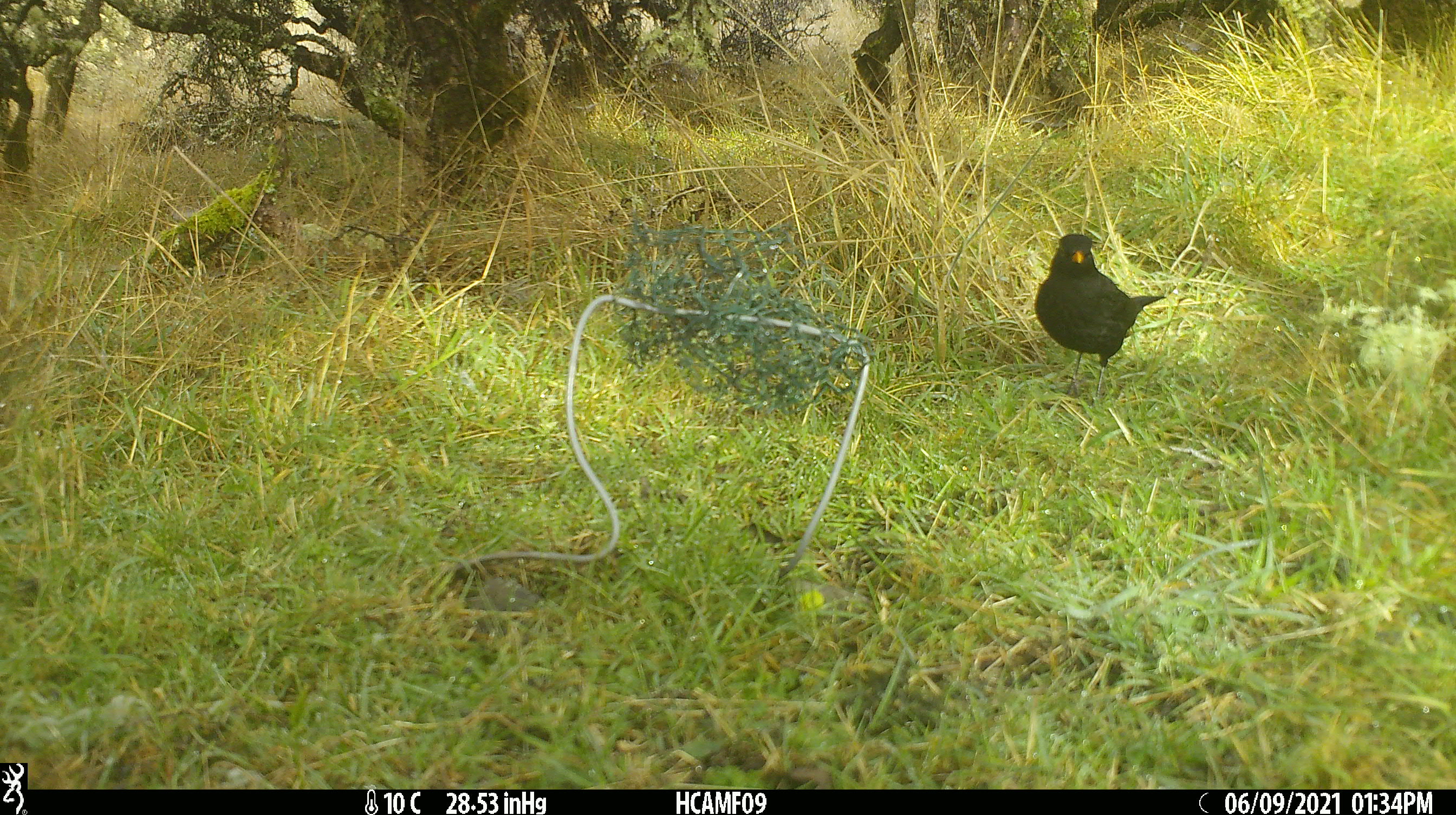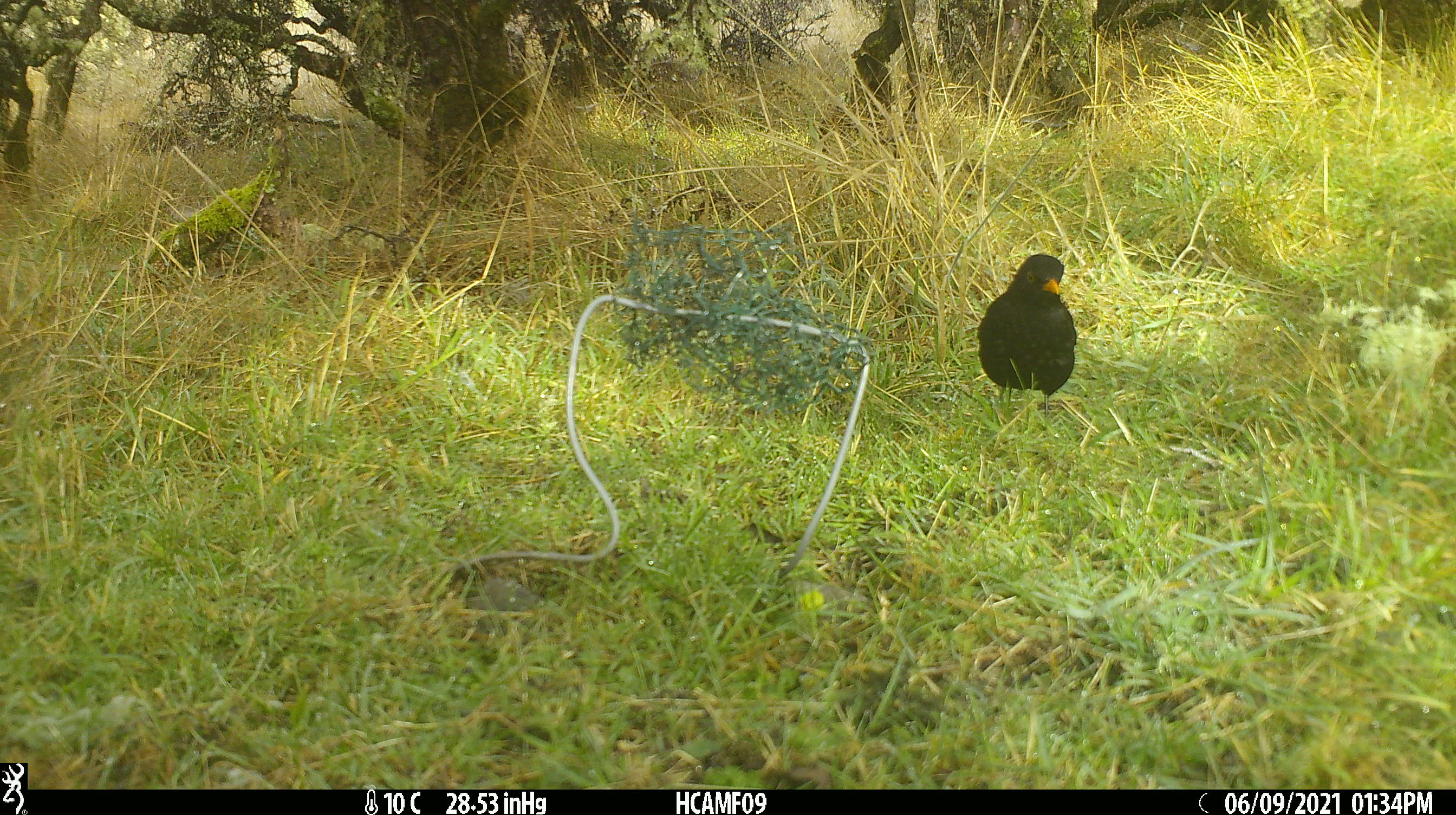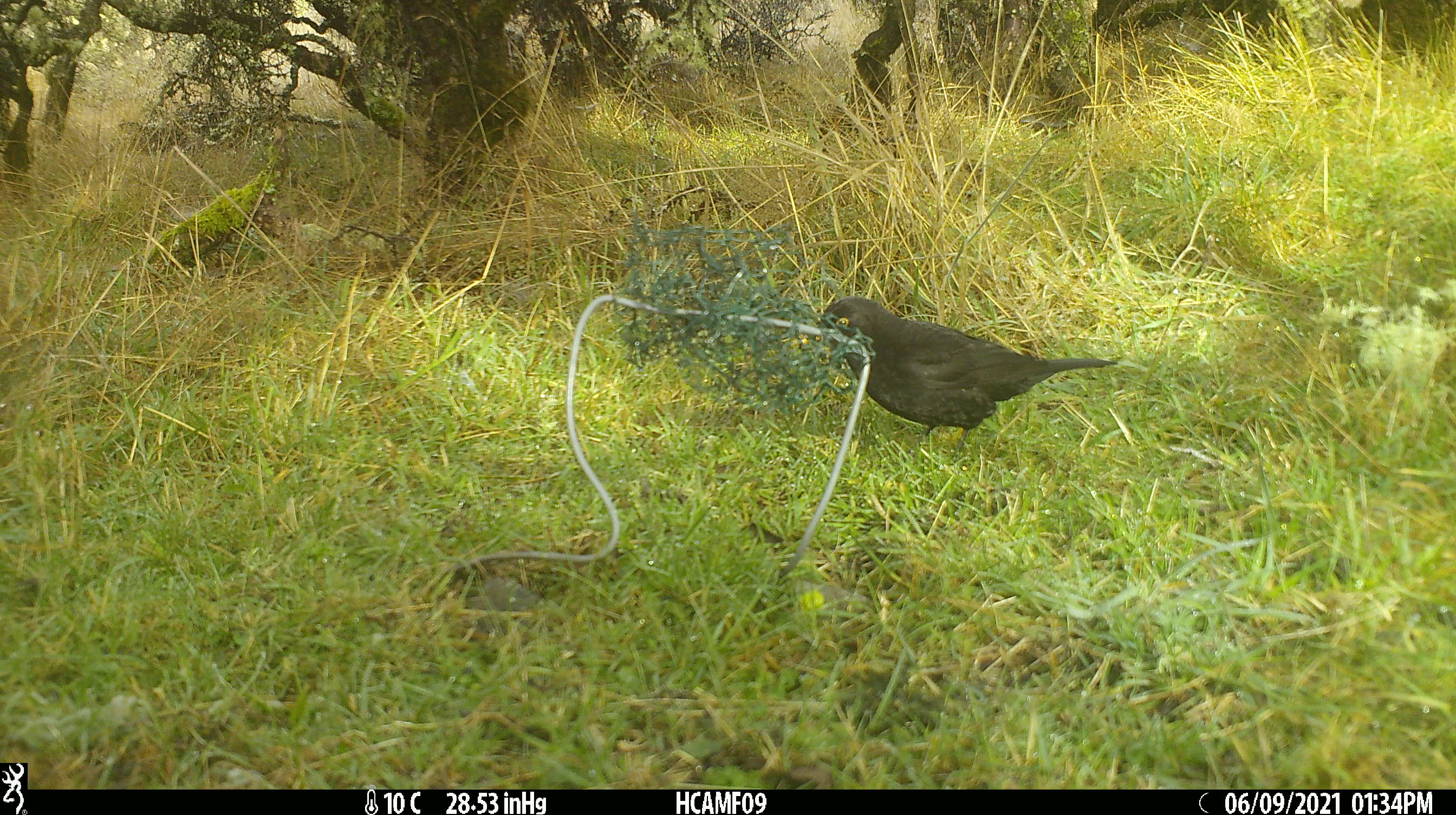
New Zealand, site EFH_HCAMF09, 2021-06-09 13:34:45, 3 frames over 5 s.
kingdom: Animalia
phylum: Chordata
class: Aves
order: Passeriformes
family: Turdidae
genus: Turdus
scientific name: Turdus merula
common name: eurasian blackbird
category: blackbird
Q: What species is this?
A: Blackbird (eurasian blackbird) (Turdus merula).